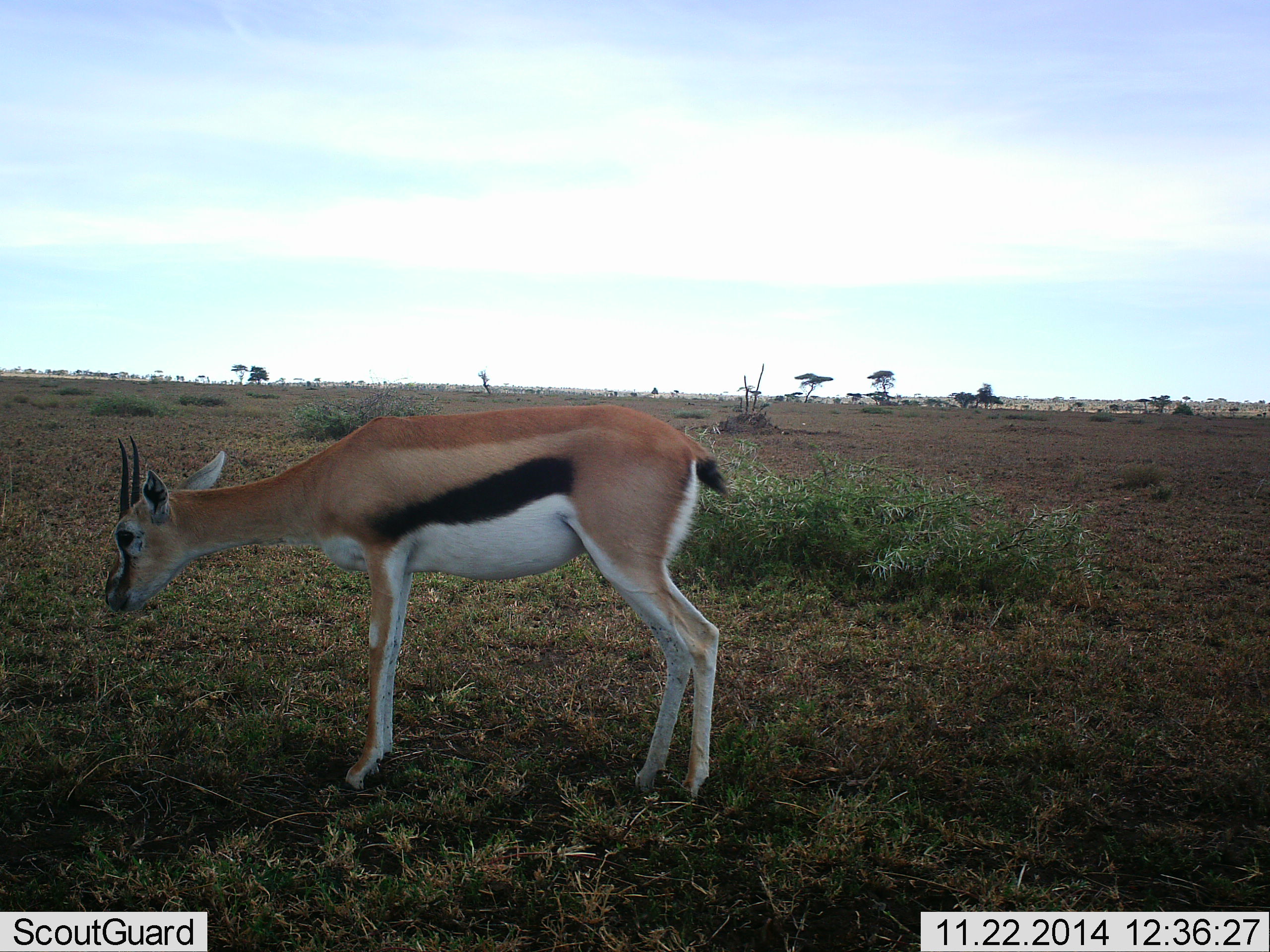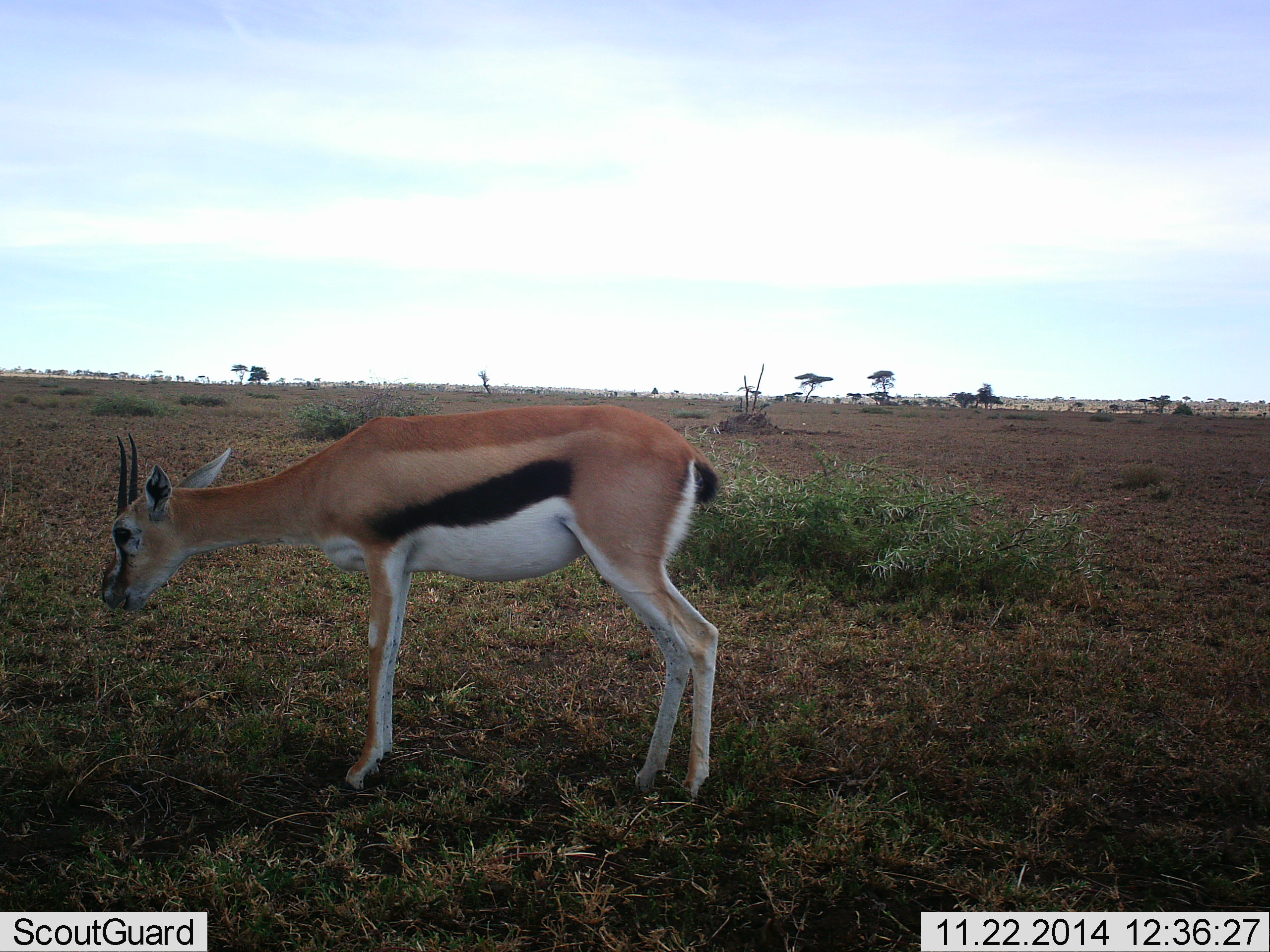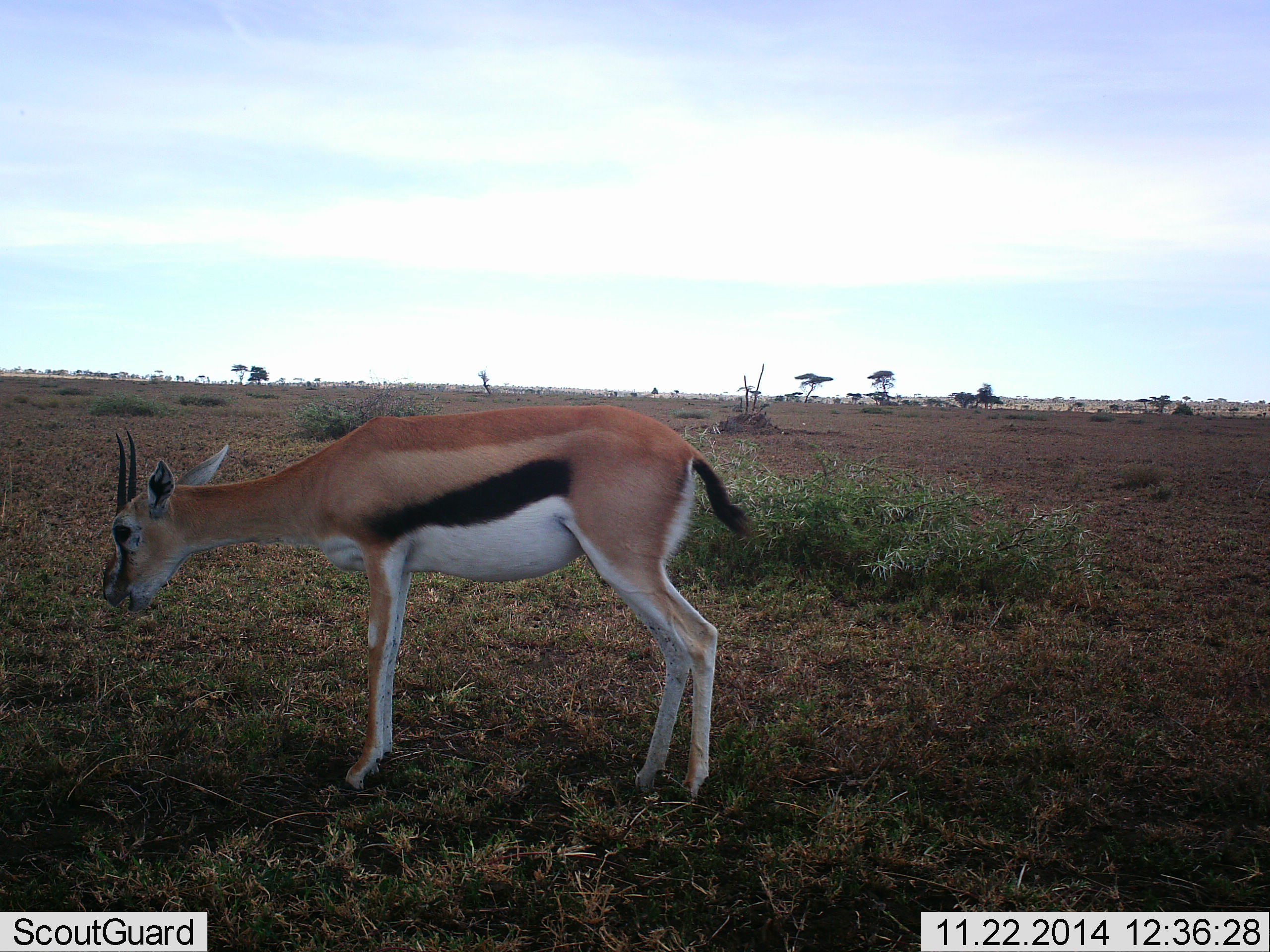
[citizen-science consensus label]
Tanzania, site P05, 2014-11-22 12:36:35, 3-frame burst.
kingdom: Animalia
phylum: Chordata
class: Mammalia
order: Artiodactyla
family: Bovidae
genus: Eudorcas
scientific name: Eudorcas thomsonii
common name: thomson's gazelle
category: gazellethomsons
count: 1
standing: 80%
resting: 0%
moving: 0%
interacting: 0%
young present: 0%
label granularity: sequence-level